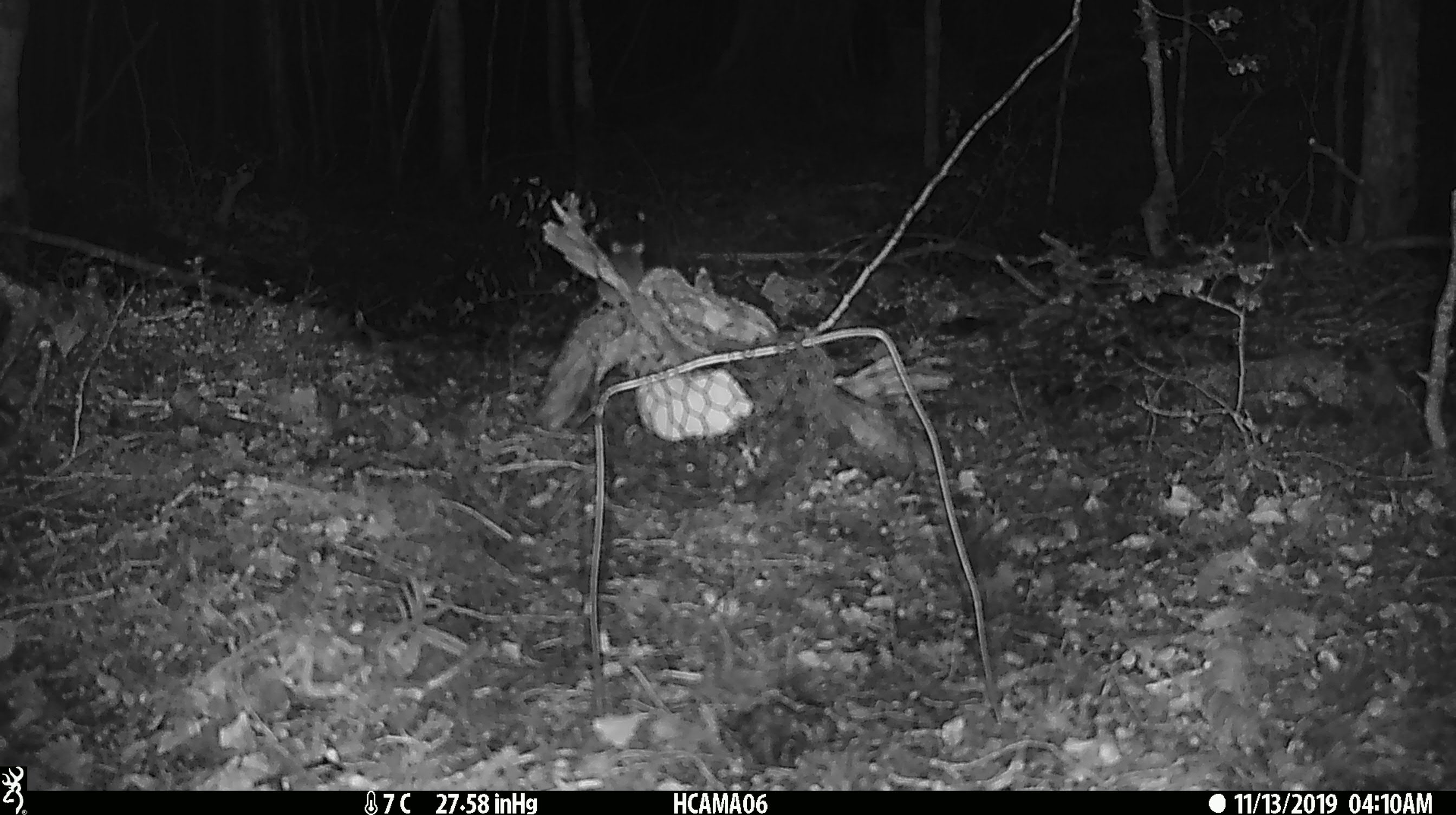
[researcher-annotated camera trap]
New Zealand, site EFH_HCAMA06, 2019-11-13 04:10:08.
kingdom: Animalia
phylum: Chordata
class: Mammalia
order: Rodentia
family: Muridae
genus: Mus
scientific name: Mus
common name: mouse